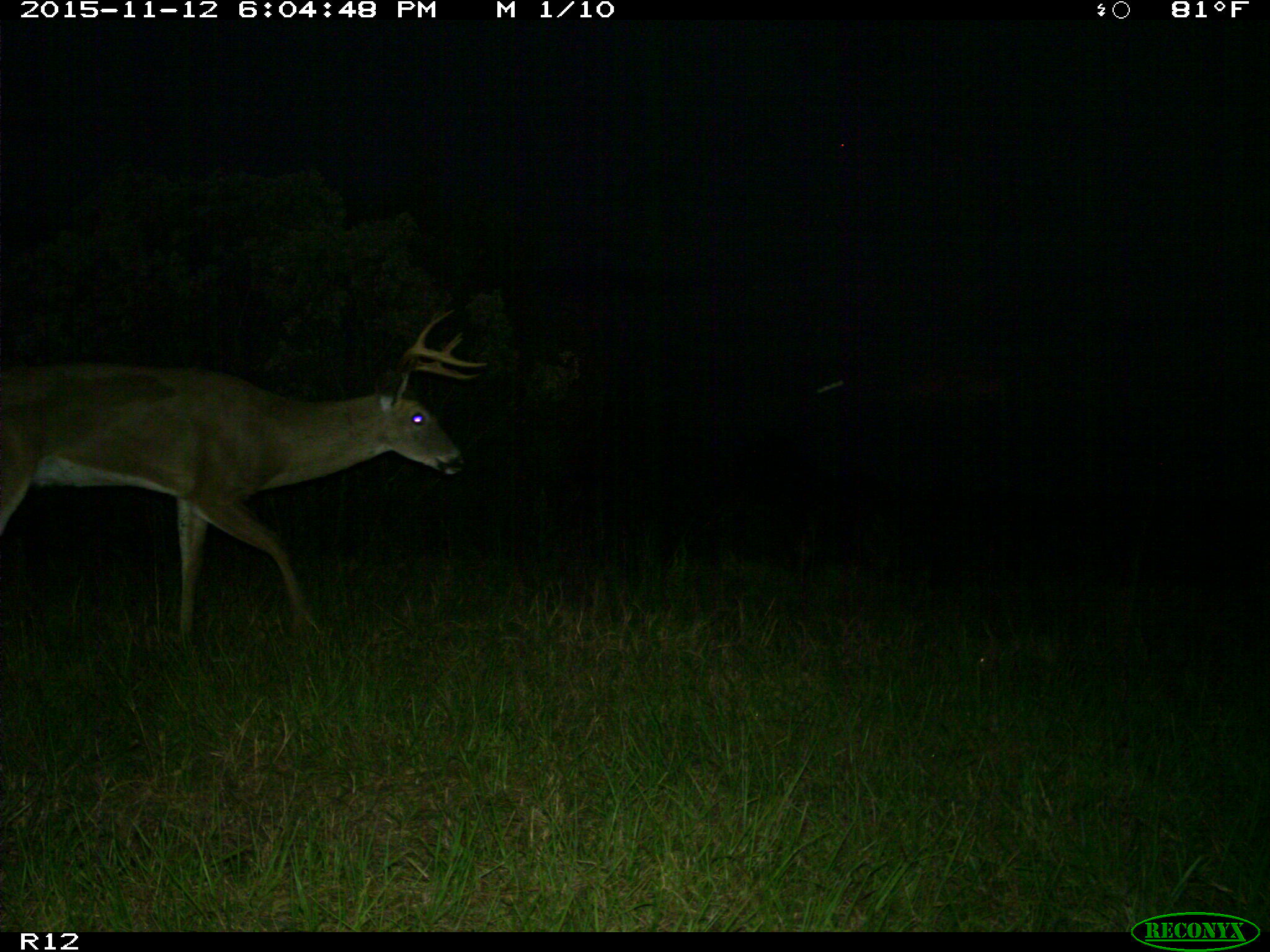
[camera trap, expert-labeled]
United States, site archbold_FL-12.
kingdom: Animalia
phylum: Chordata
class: Mammalia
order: Artiodactyla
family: Cervidae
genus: Odocoileus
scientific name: Odocoileus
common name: deer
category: unidentified deer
Unidentified deer (deer) (Odocoileus).